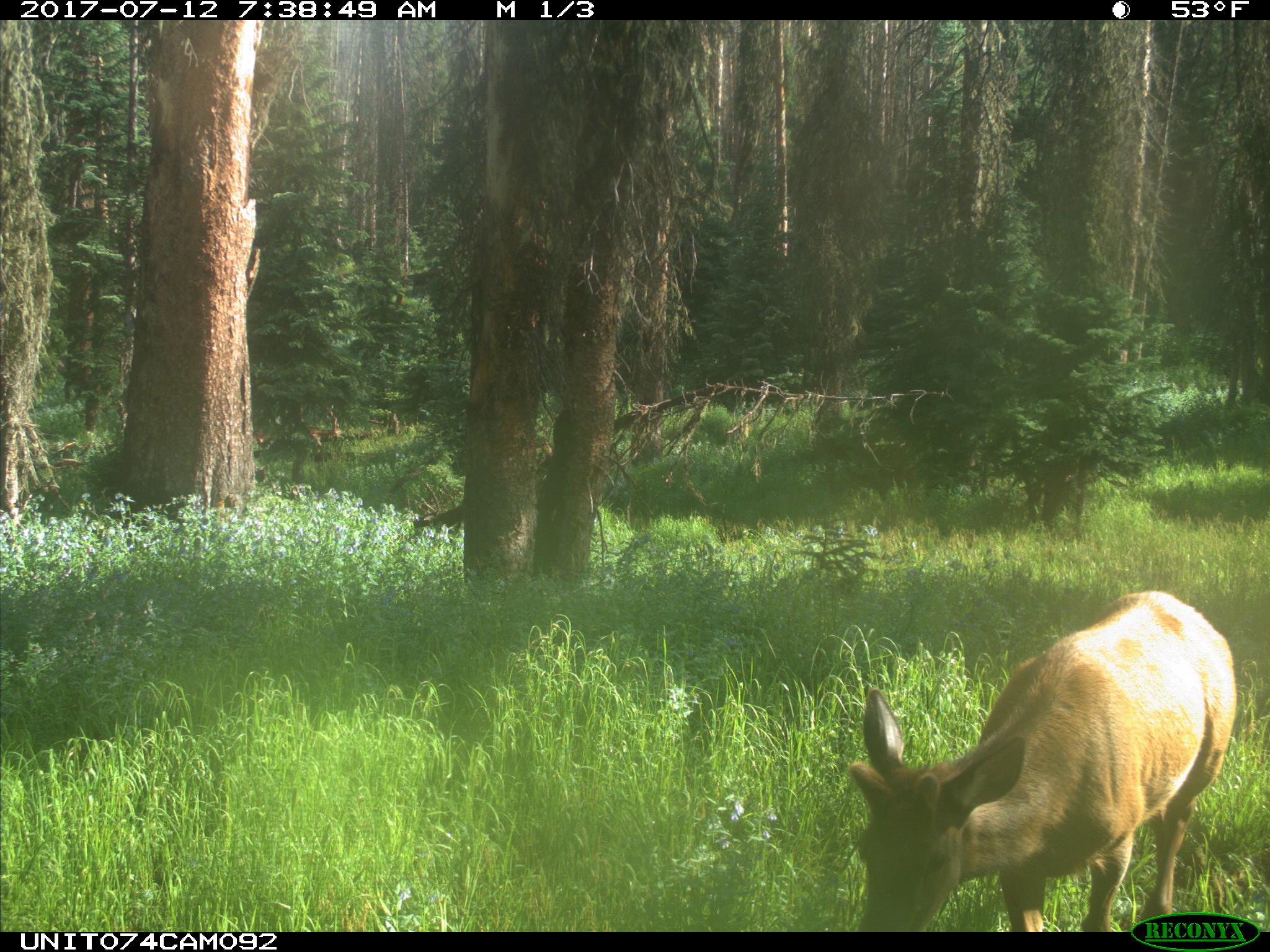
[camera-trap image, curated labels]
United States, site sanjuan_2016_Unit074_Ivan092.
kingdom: Animalia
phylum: Chordata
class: Mammalia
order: Artiodactyla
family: Cervidae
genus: Cervus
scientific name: Cervus elaphus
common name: red deer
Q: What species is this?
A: Cervus elaphus (red deer).